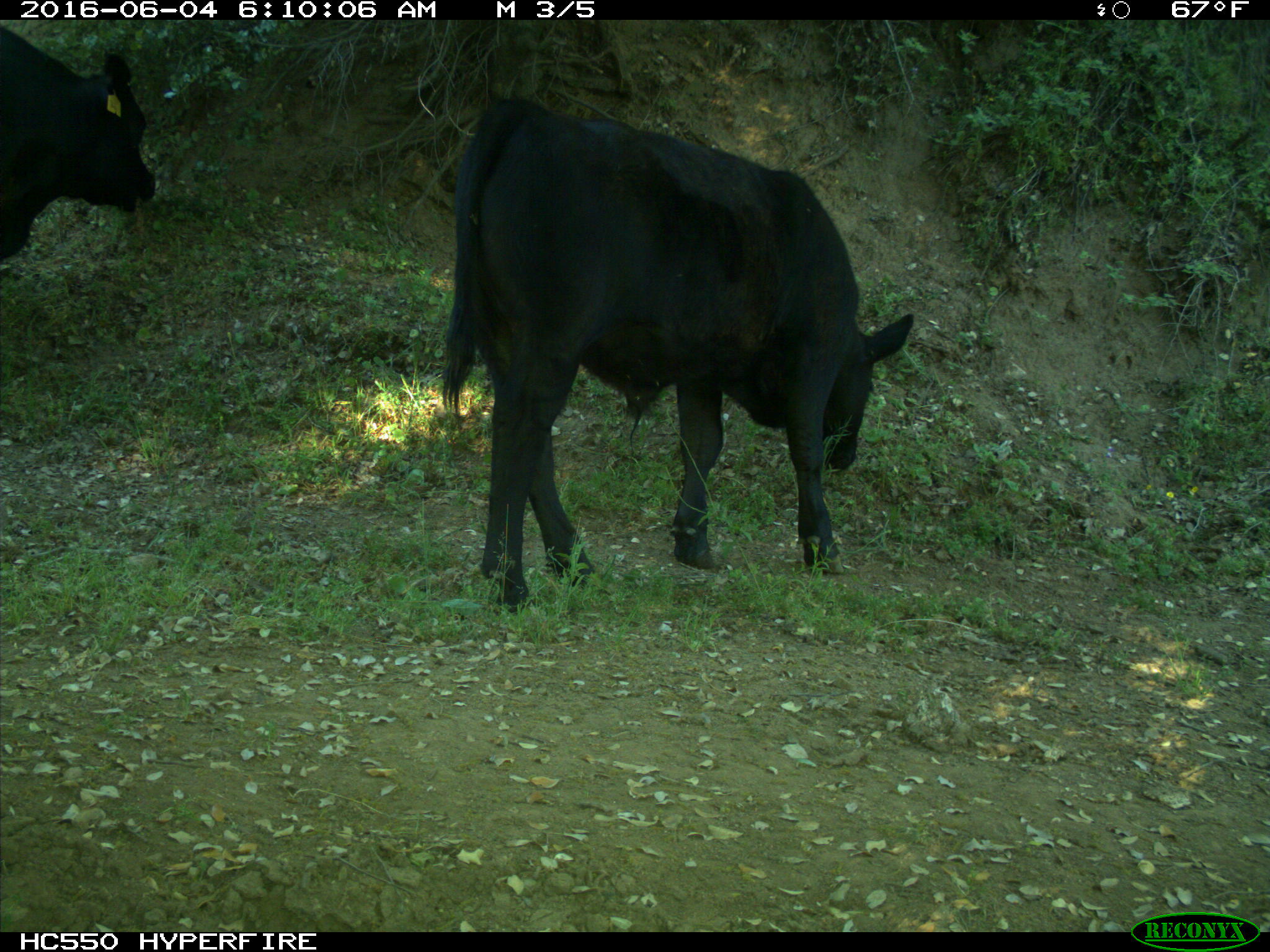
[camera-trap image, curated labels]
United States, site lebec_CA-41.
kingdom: Animalia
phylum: Chordata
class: Mammalia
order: Artiodactyla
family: Bovidae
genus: Bos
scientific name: Bos taurus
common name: domestic cow